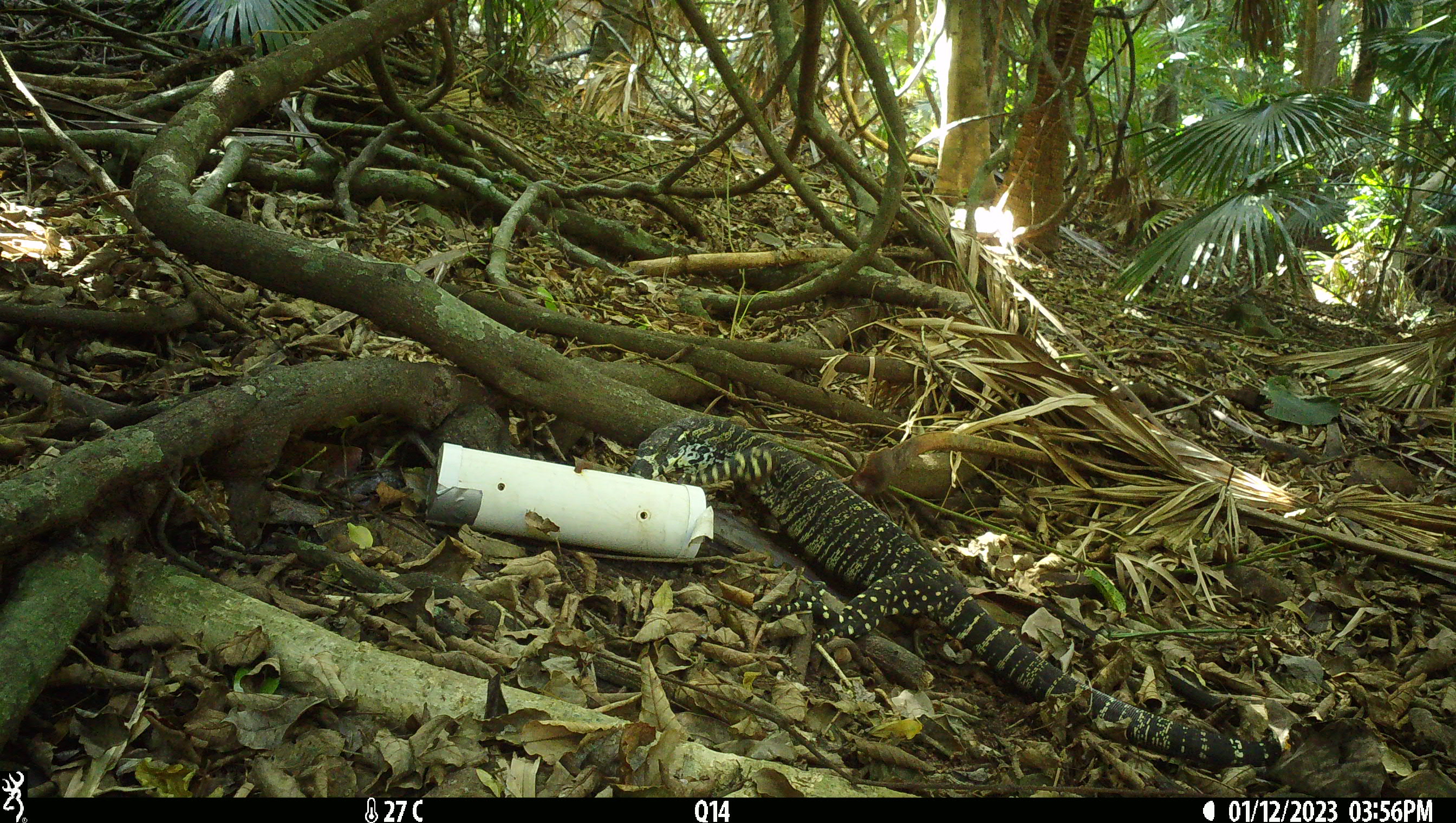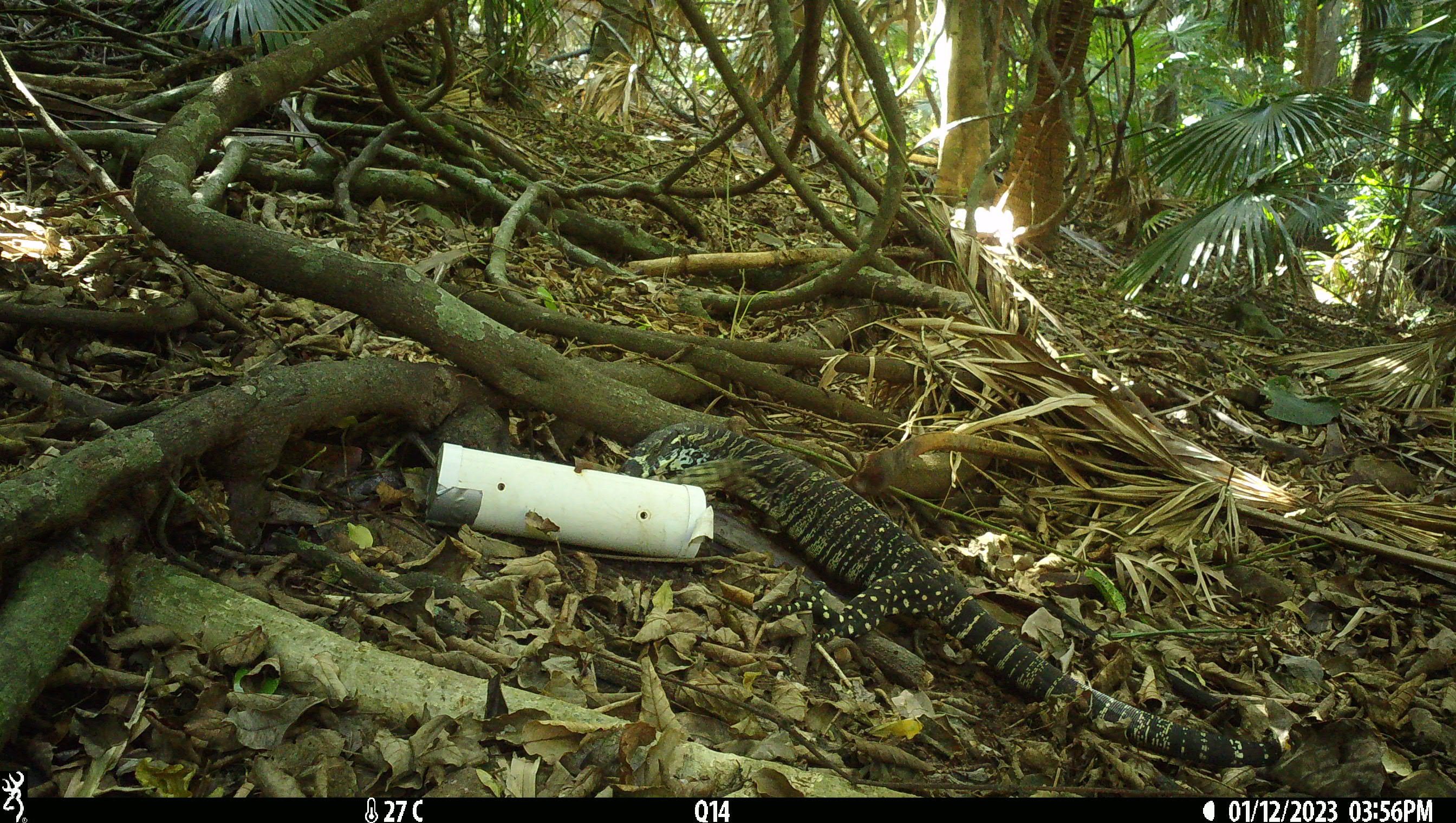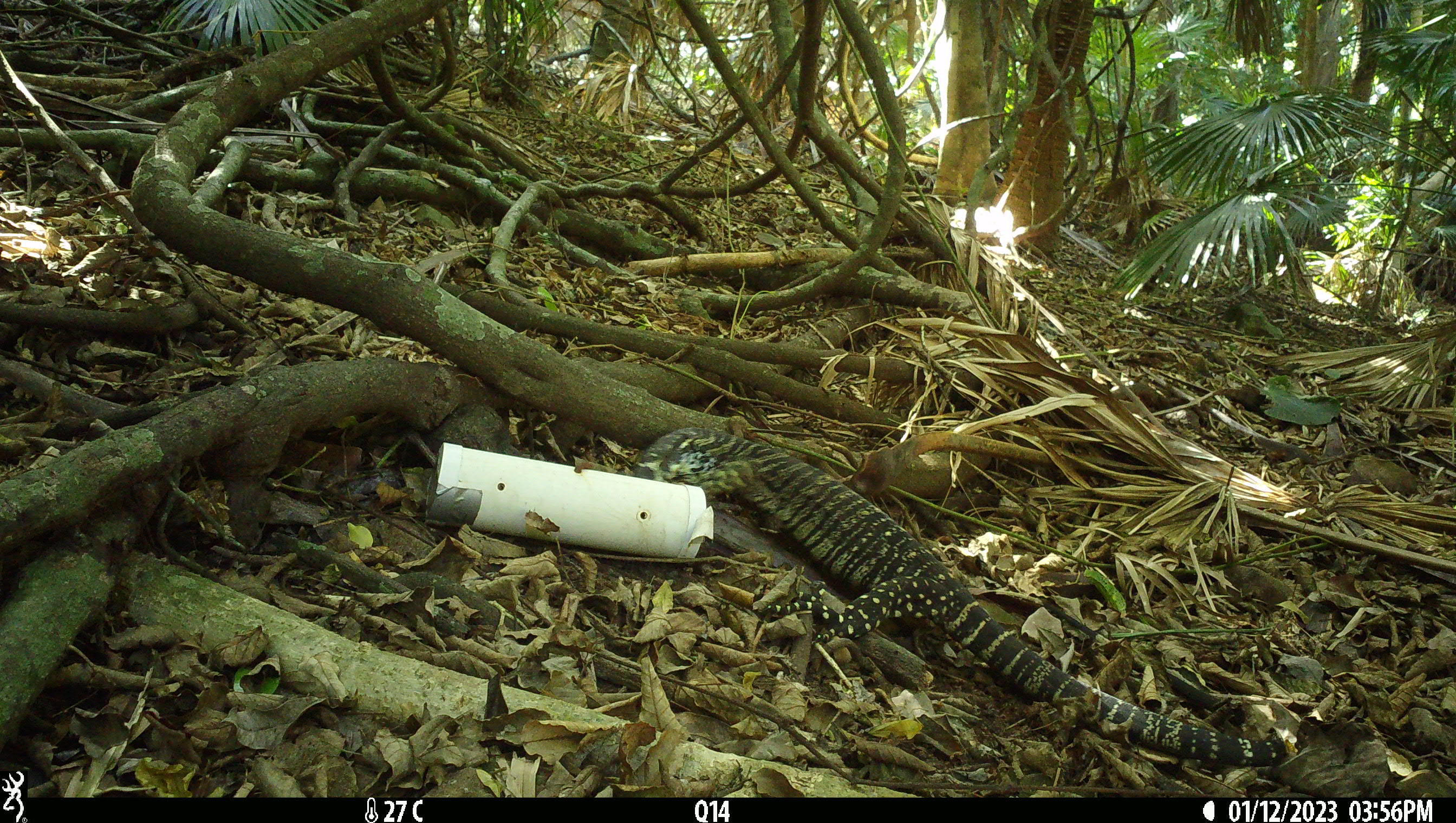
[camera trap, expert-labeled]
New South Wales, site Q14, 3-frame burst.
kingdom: Animalia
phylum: Chordata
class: Reptilia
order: Squamata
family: Varanidae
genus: Varanus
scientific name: Varanus varius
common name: lace monitor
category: goanna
Goanna (lace monitor) (Varanus varius).